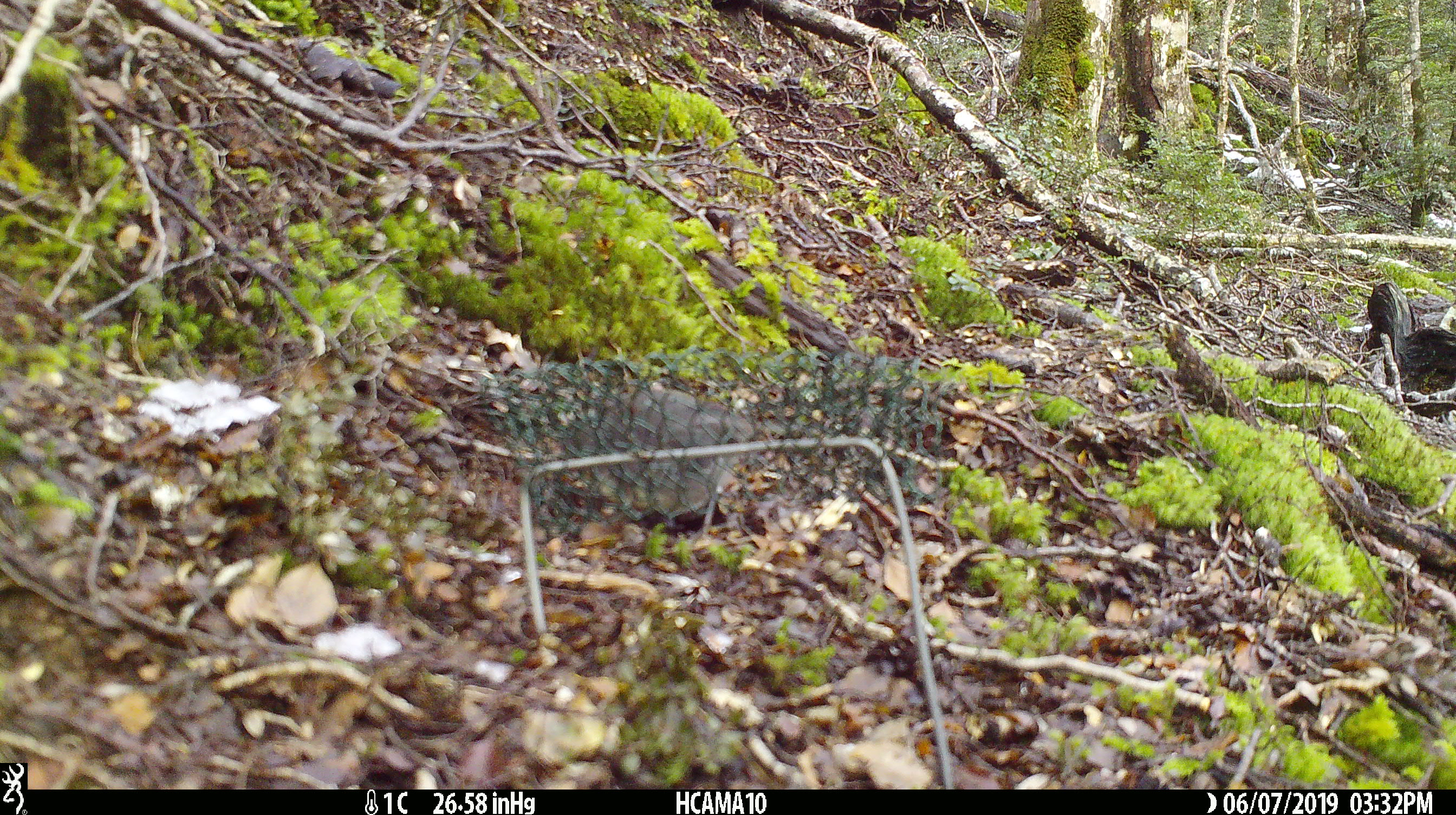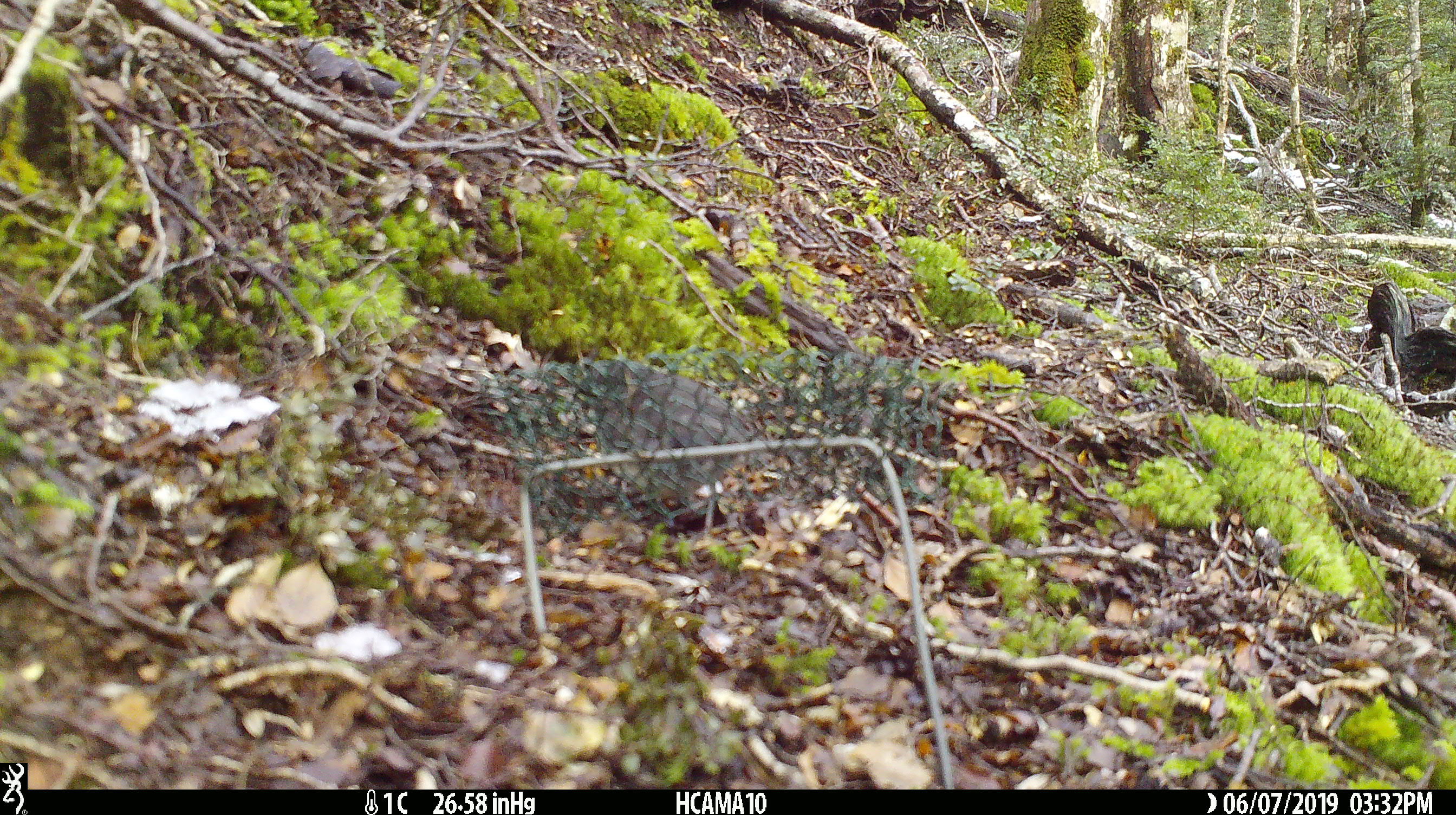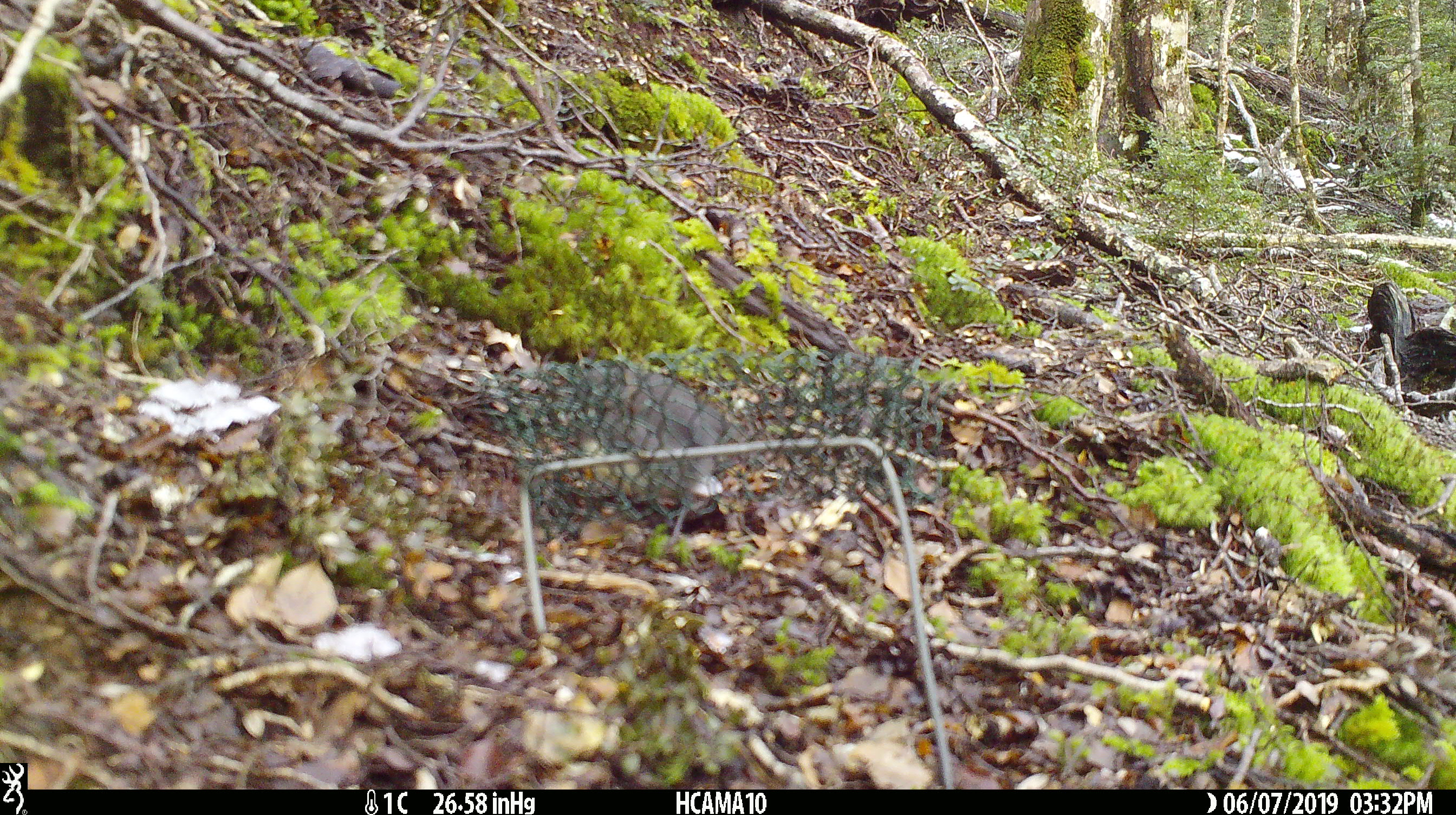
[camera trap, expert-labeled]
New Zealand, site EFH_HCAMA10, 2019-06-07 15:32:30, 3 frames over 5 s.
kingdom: Animalia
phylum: Chordata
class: Aves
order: Passeriformes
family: Petroicidae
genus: Petroica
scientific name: Petroica australis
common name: new zealand robin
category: robin